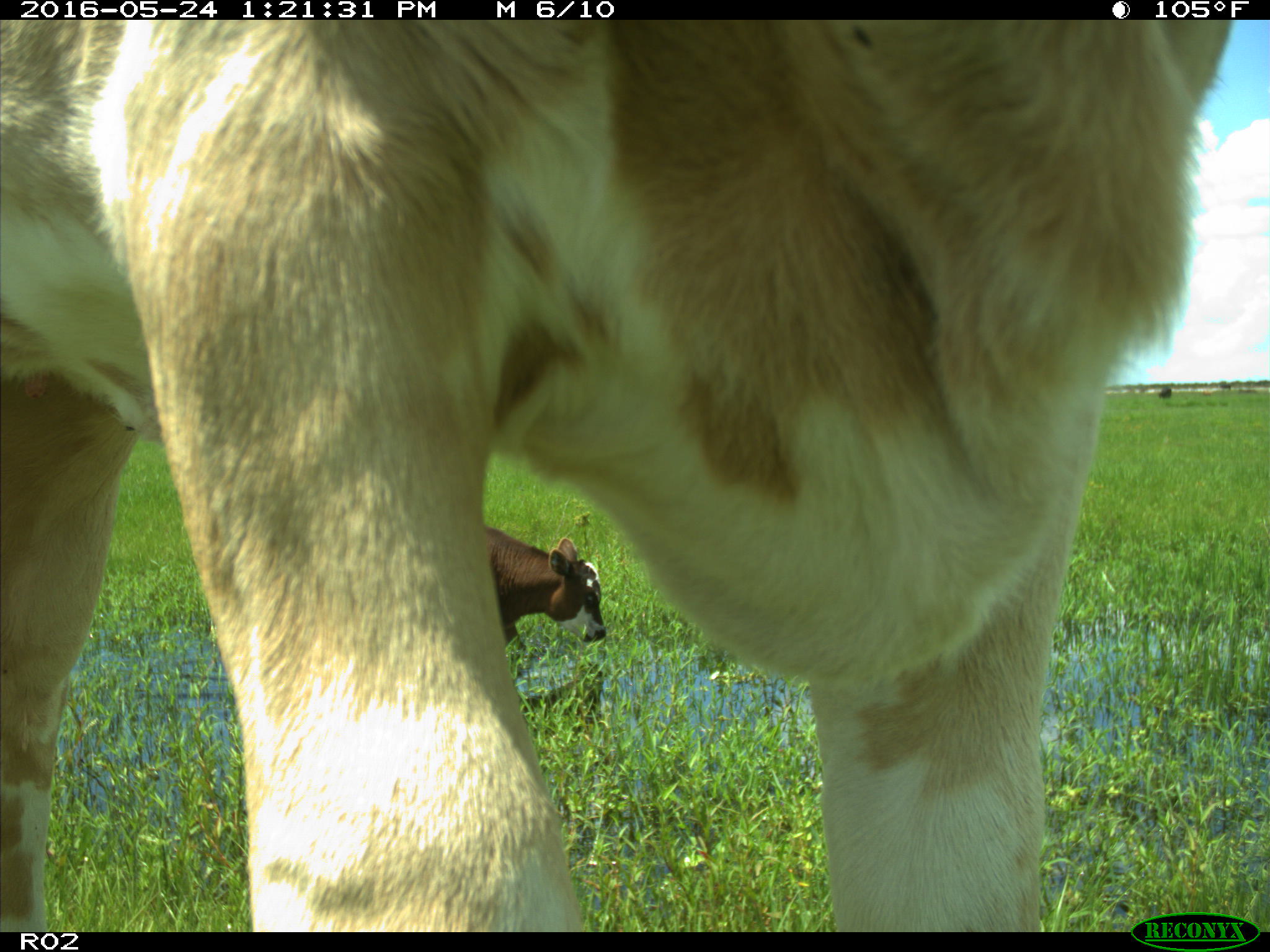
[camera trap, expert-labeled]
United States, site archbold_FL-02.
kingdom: Animalia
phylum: Chordata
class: Mammalia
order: Artiodactyla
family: Bovidae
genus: Bos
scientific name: Bos taurus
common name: domestic cow